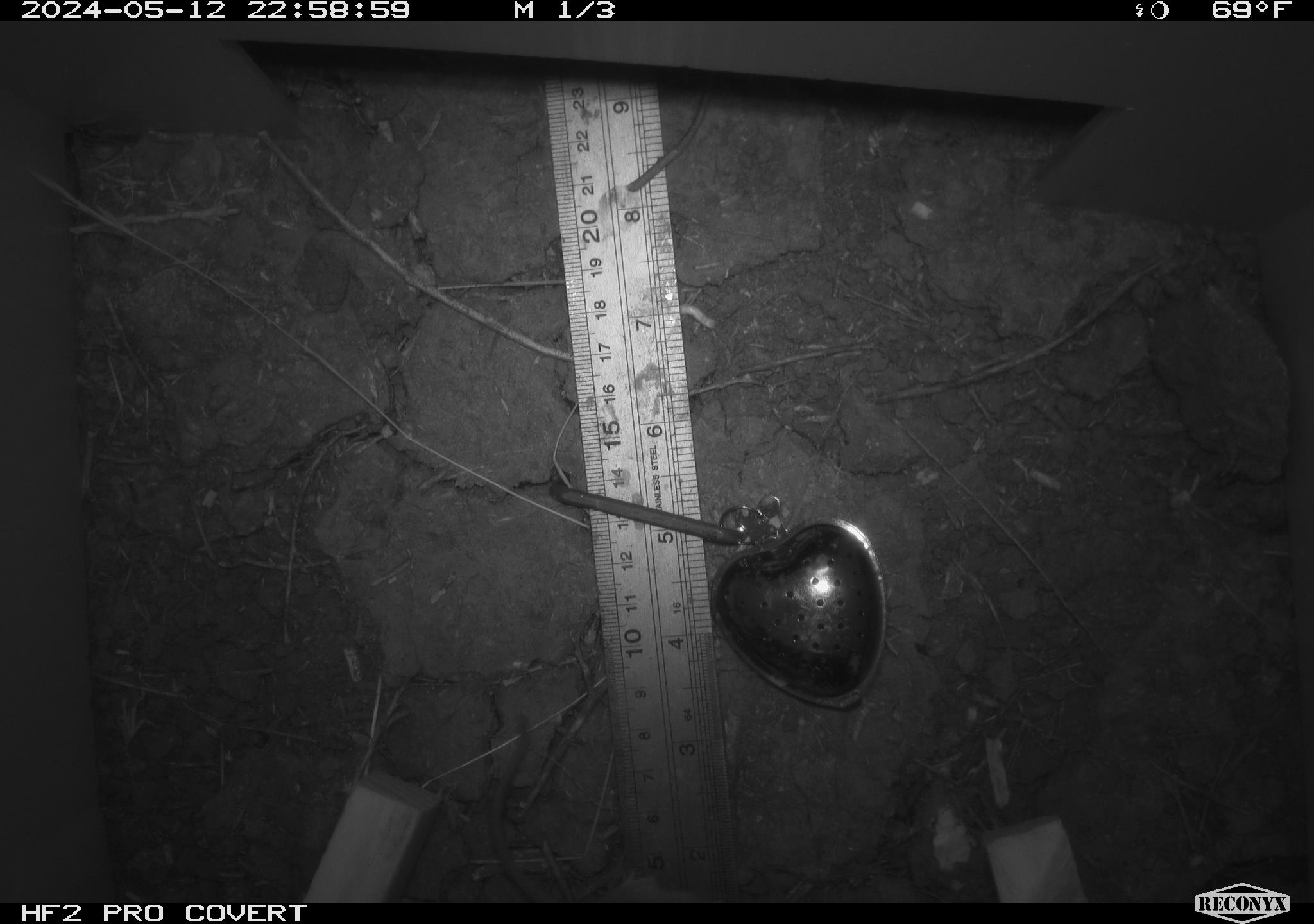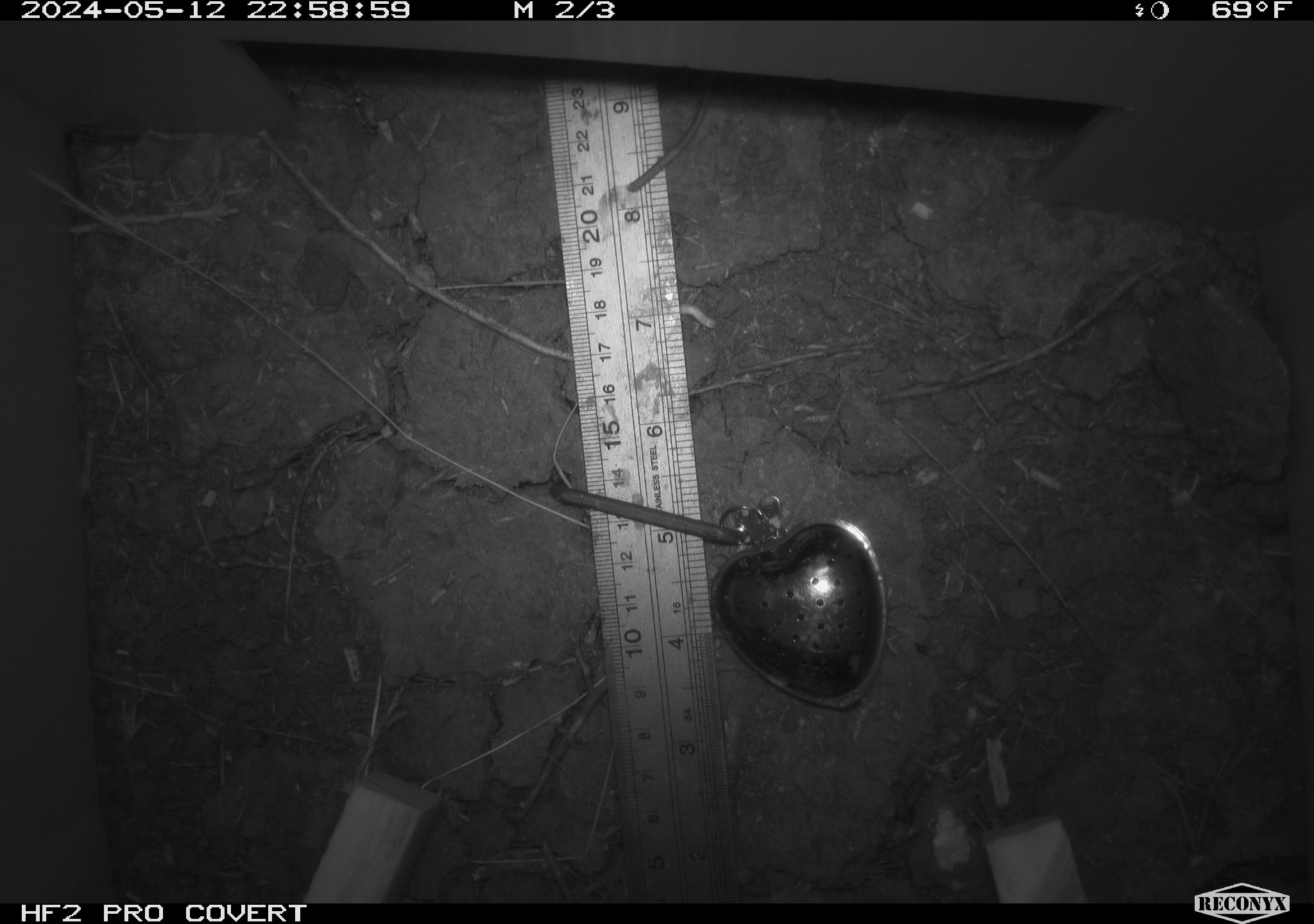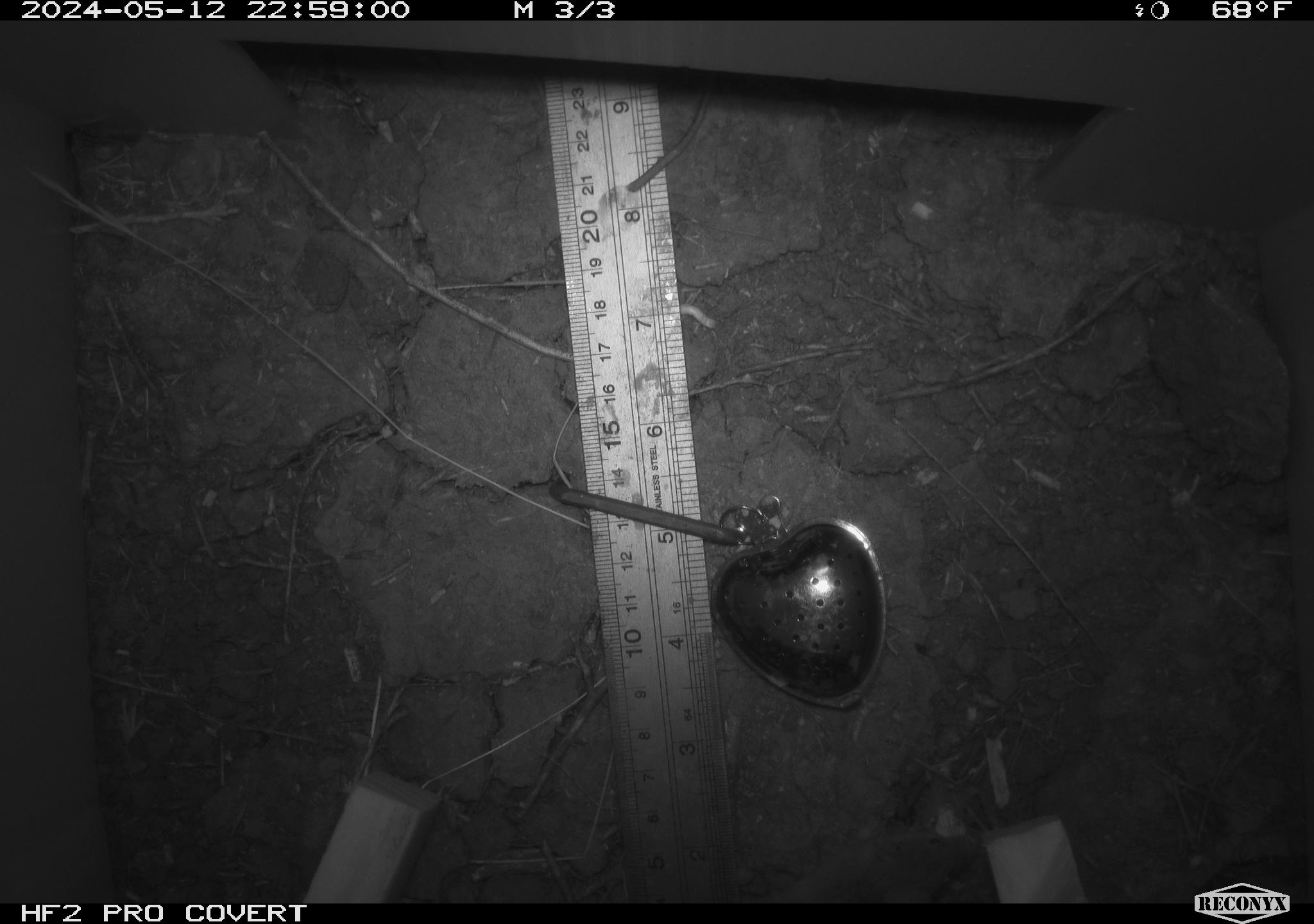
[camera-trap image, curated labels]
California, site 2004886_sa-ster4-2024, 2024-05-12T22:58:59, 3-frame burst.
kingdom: Animalia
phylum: Chordata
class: Mammalia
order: Rodentia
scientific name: Rodentia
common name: mouse species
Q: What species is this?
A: Mouse species (Rodentia).